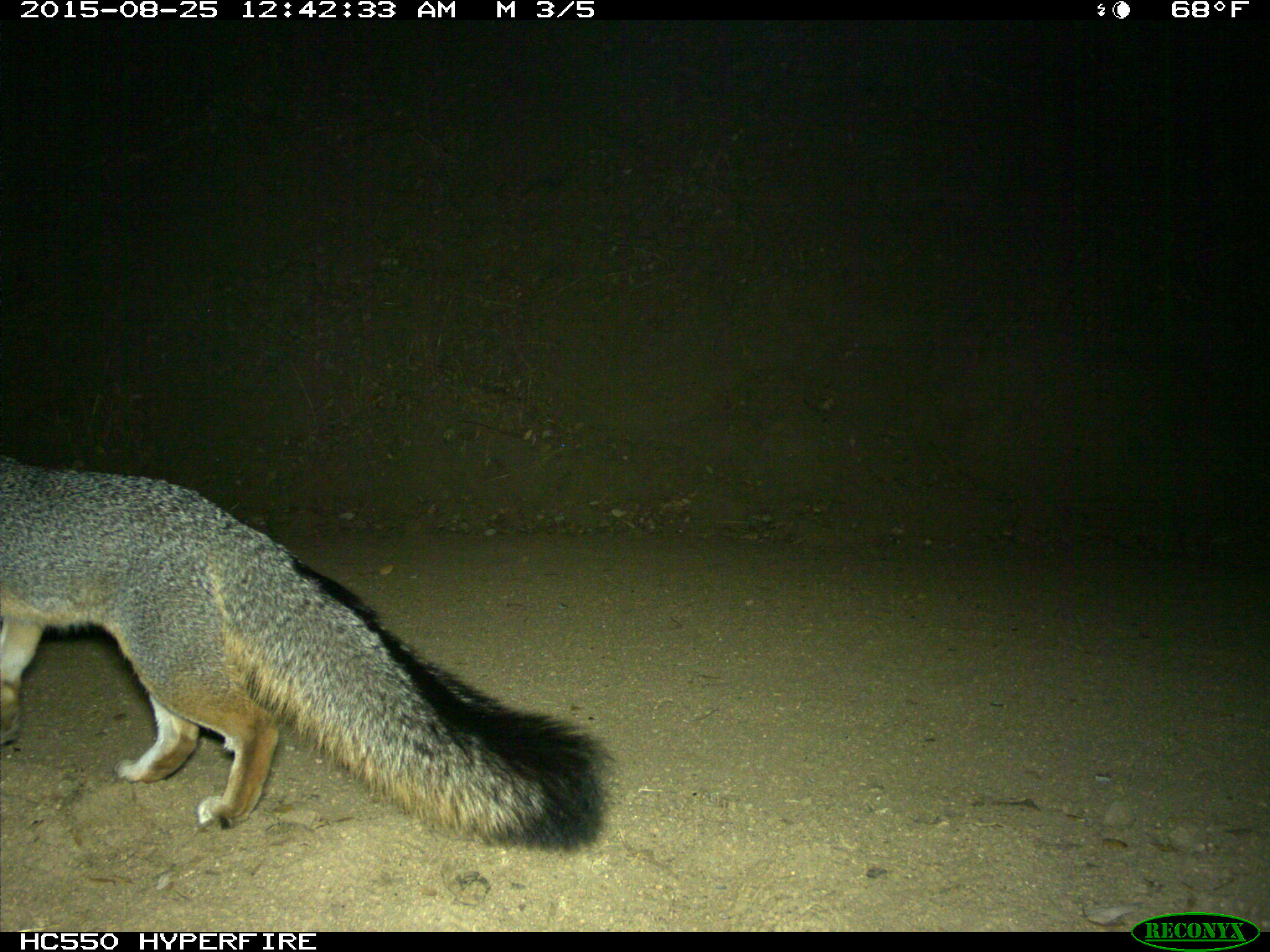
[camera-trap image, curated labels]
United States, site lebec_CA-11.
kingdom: Animalia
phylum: Chordata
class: Mammalia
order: Carnivora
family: Canidae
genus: Urocyon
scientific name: Urocyon cinereoargenteus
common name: gray fox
Urocyon cinereoargenteus (gray fox).